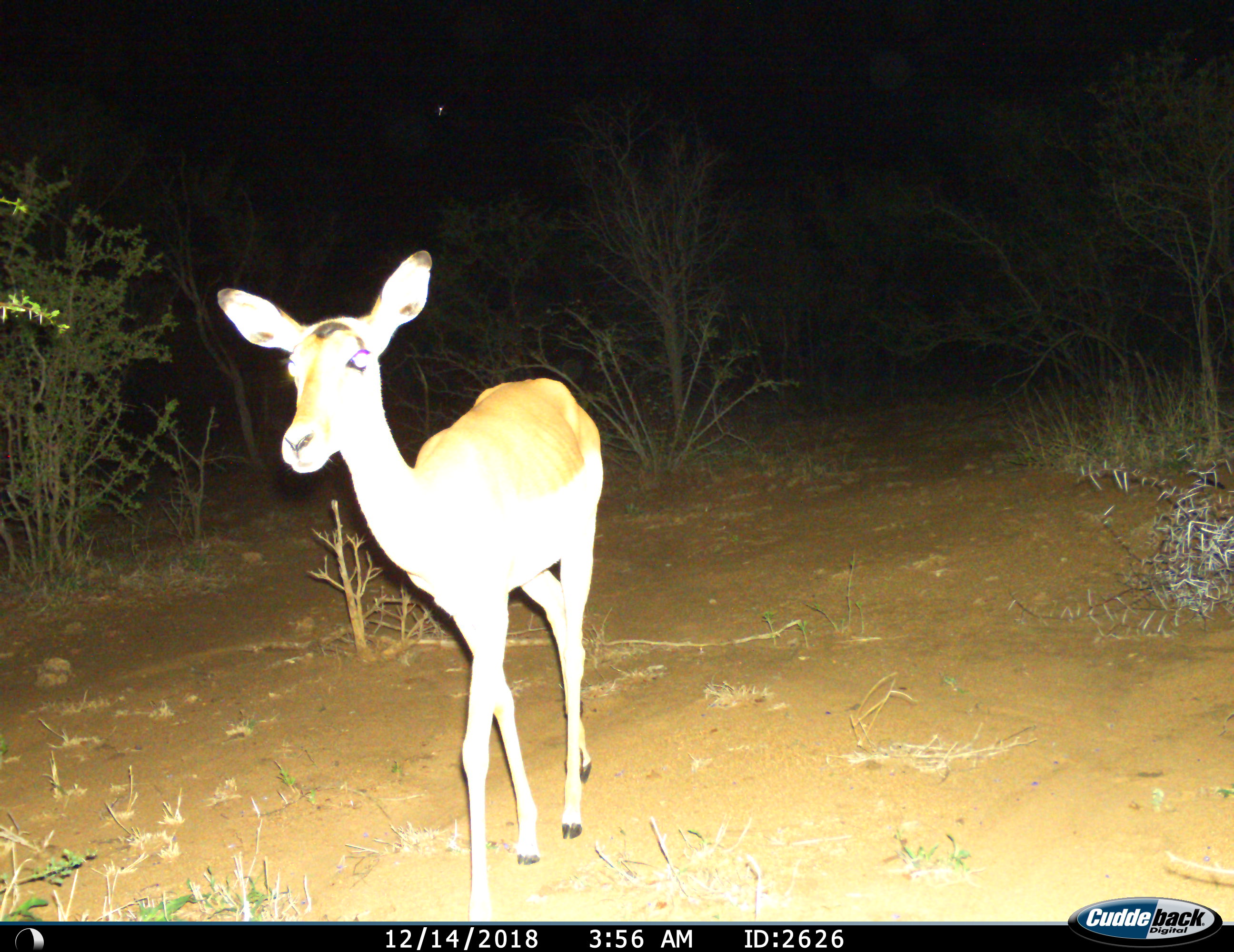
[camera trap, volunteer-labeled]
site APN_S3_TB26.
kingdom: Animalia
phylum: Chordata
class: Mammalia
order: Artiodactyla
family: Bovidae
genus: Aepyceros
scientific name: Aepyceros melampus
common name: impala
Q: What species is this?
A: Impala (Aepyceros melampus).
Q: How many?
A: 1.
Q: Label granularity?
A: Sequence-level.